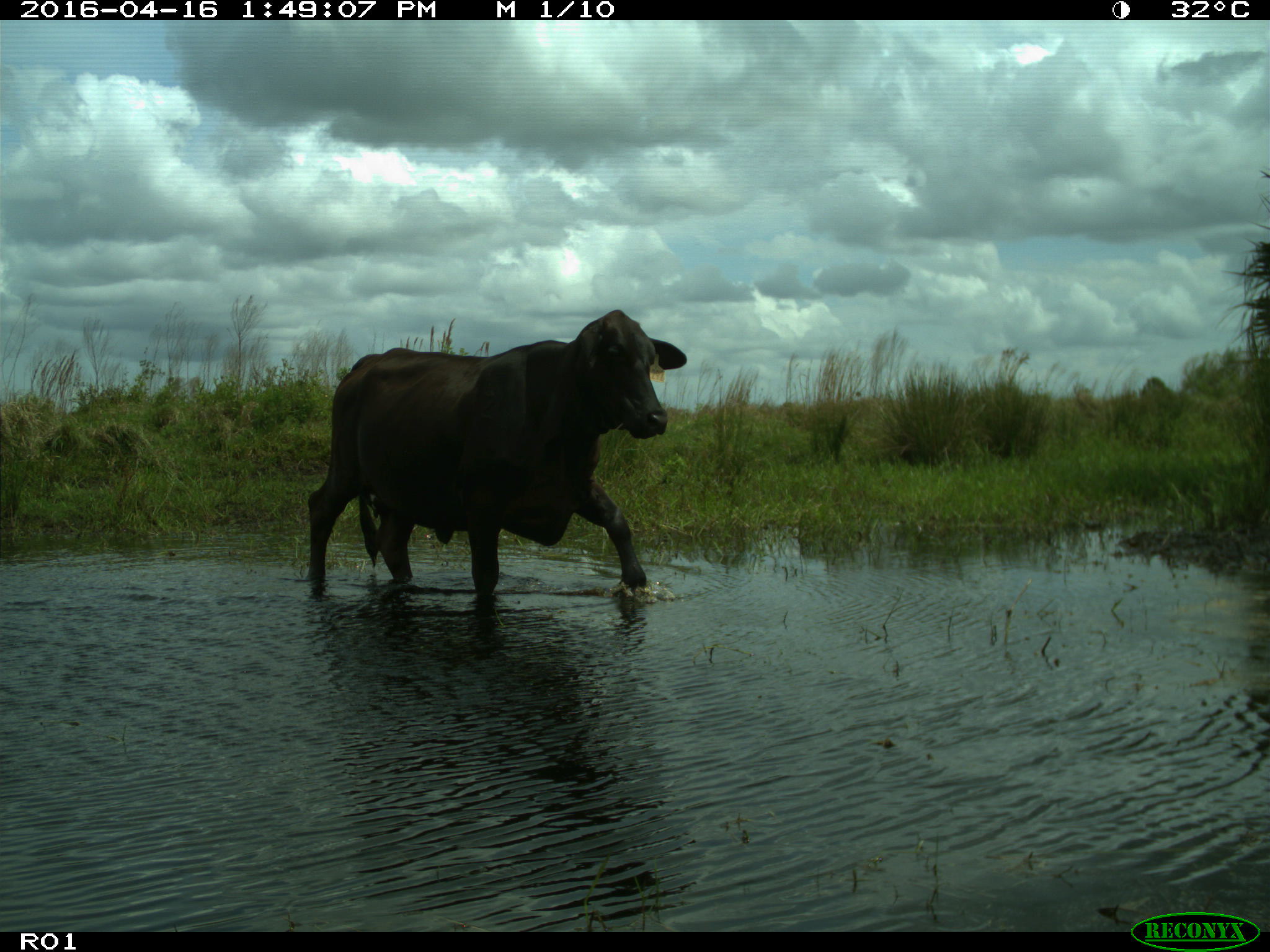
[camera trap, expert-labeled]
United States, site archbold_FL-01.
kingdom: Animalia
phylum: Chordata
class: Mammalia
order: Artiodactyla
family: Bovidae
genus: Bos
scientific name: Bos taurus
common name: domestic cow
Bos taurus (domestic cow).